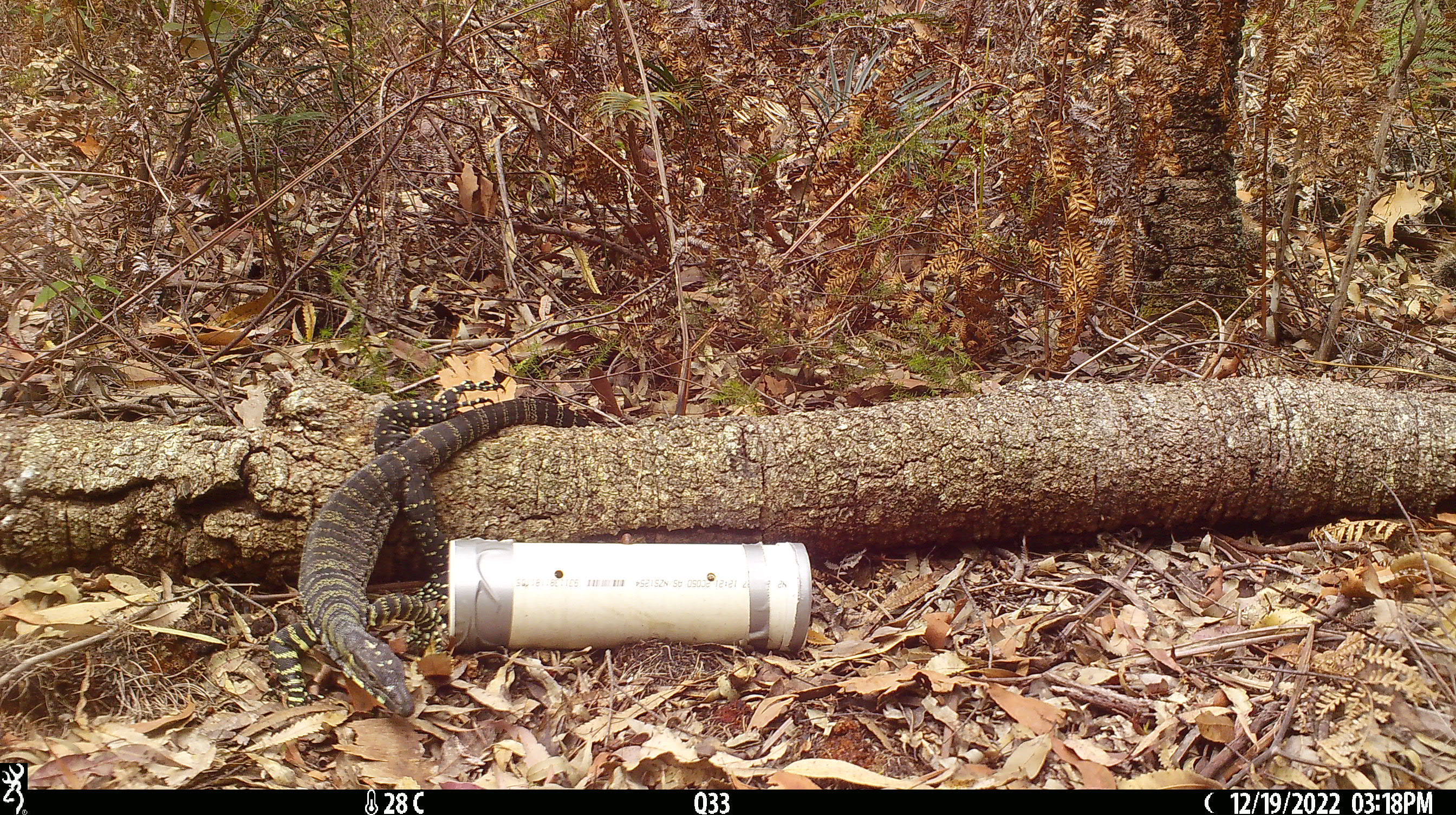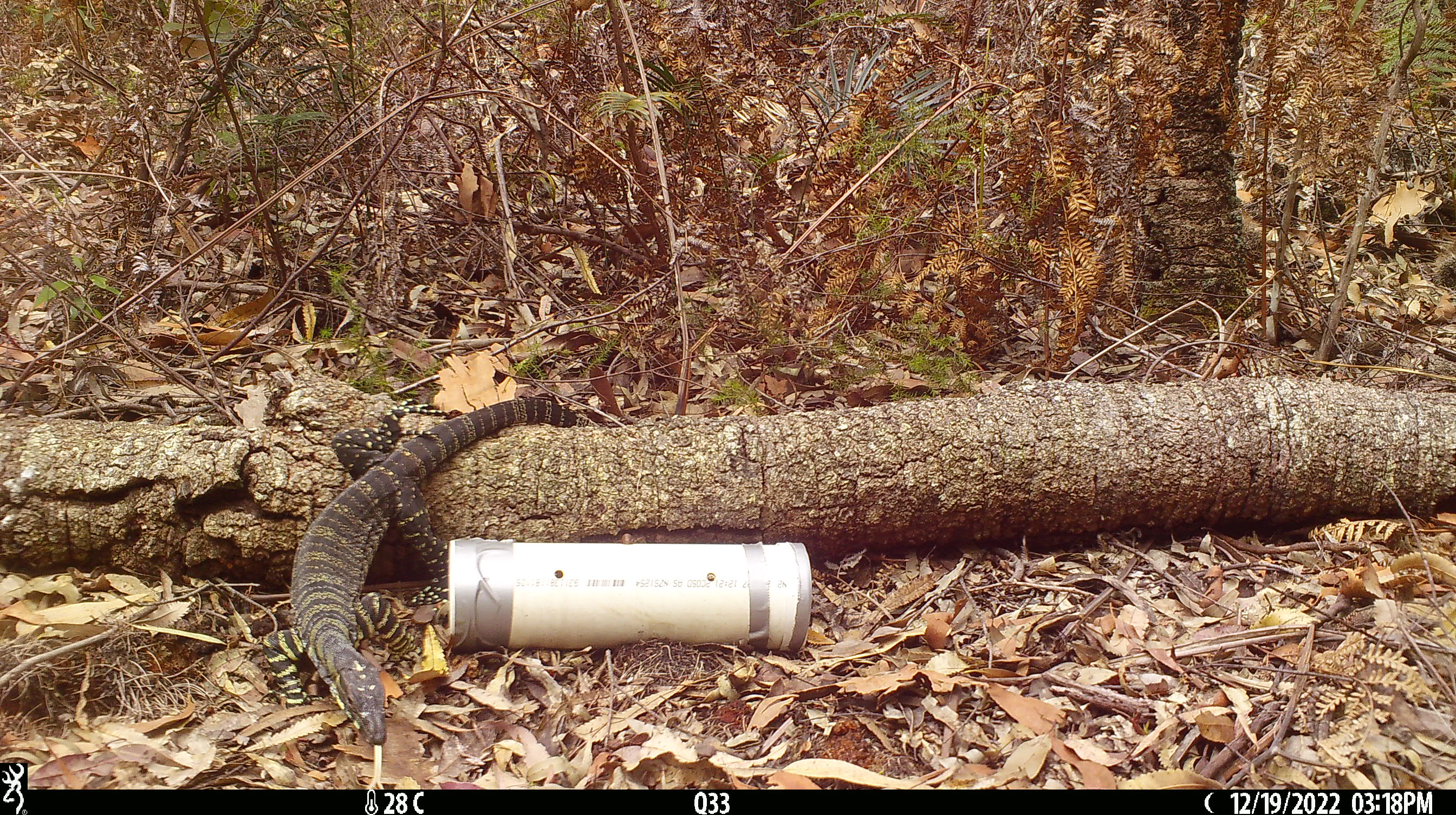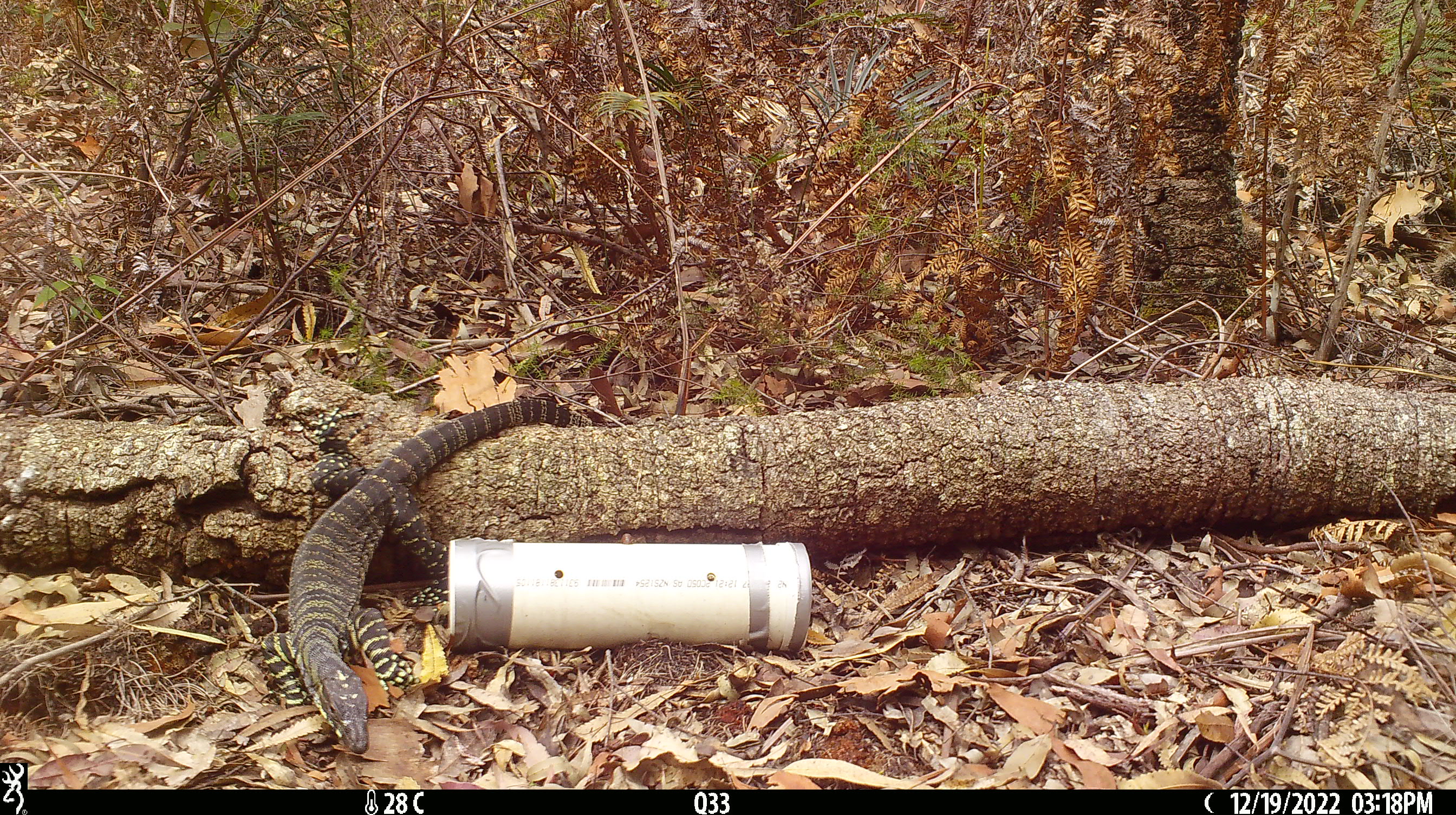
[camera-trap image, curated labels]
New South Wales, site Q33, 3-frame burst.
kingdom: Animalia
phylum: Chordata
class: Reptilia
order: Squamata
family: Varanidae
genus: Varanus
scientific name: Varanus varius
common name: lace monitor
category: goanna